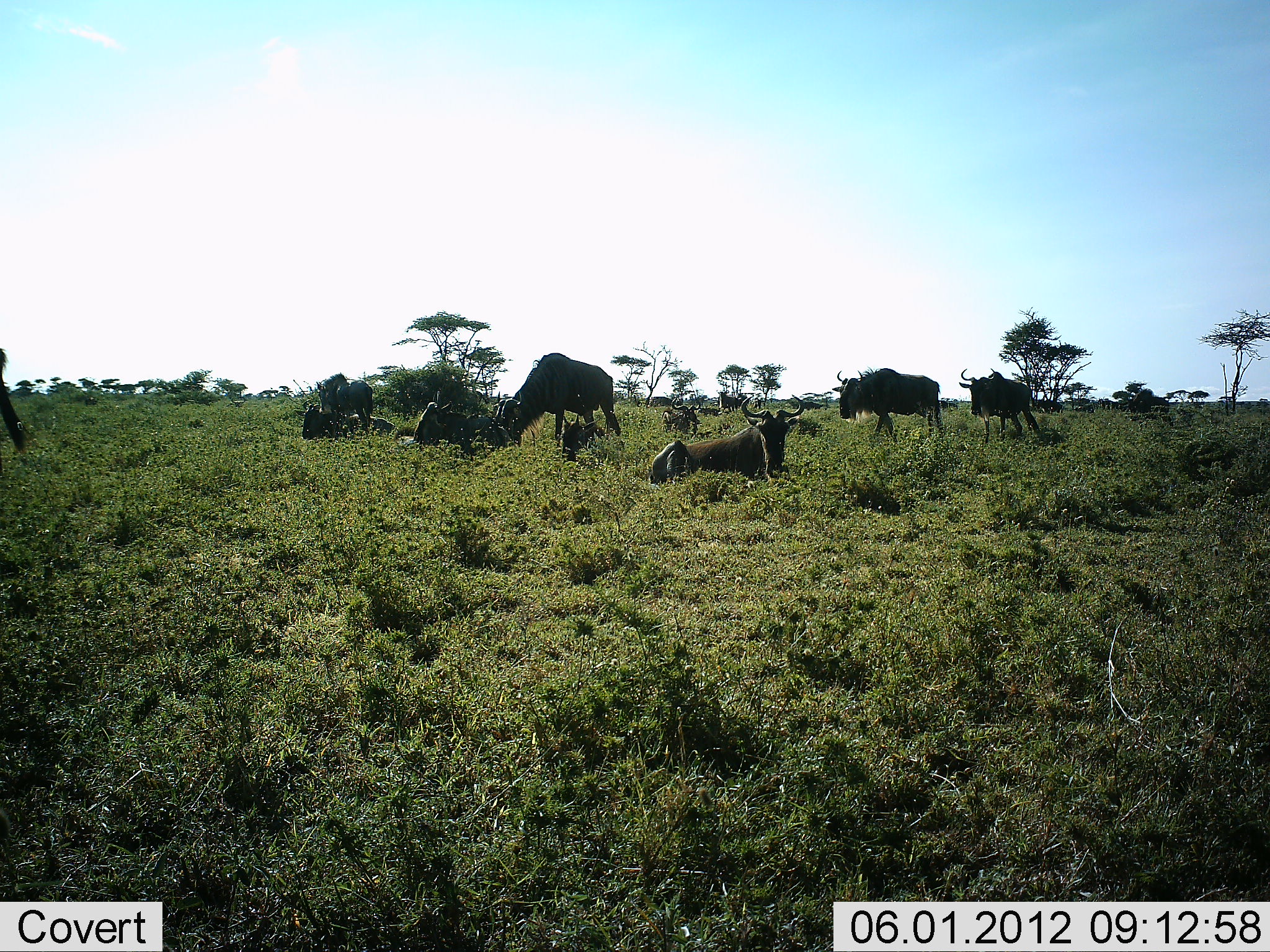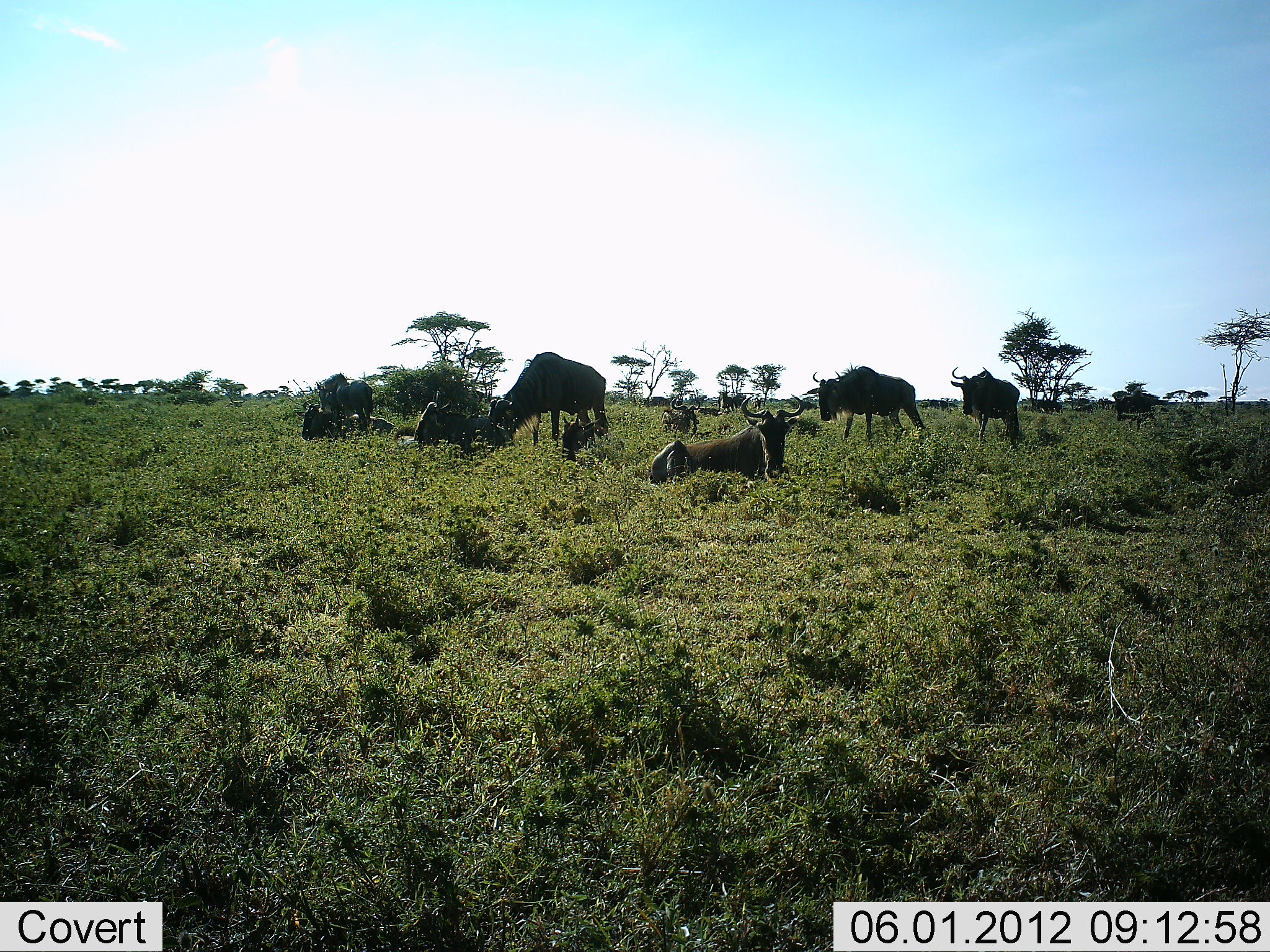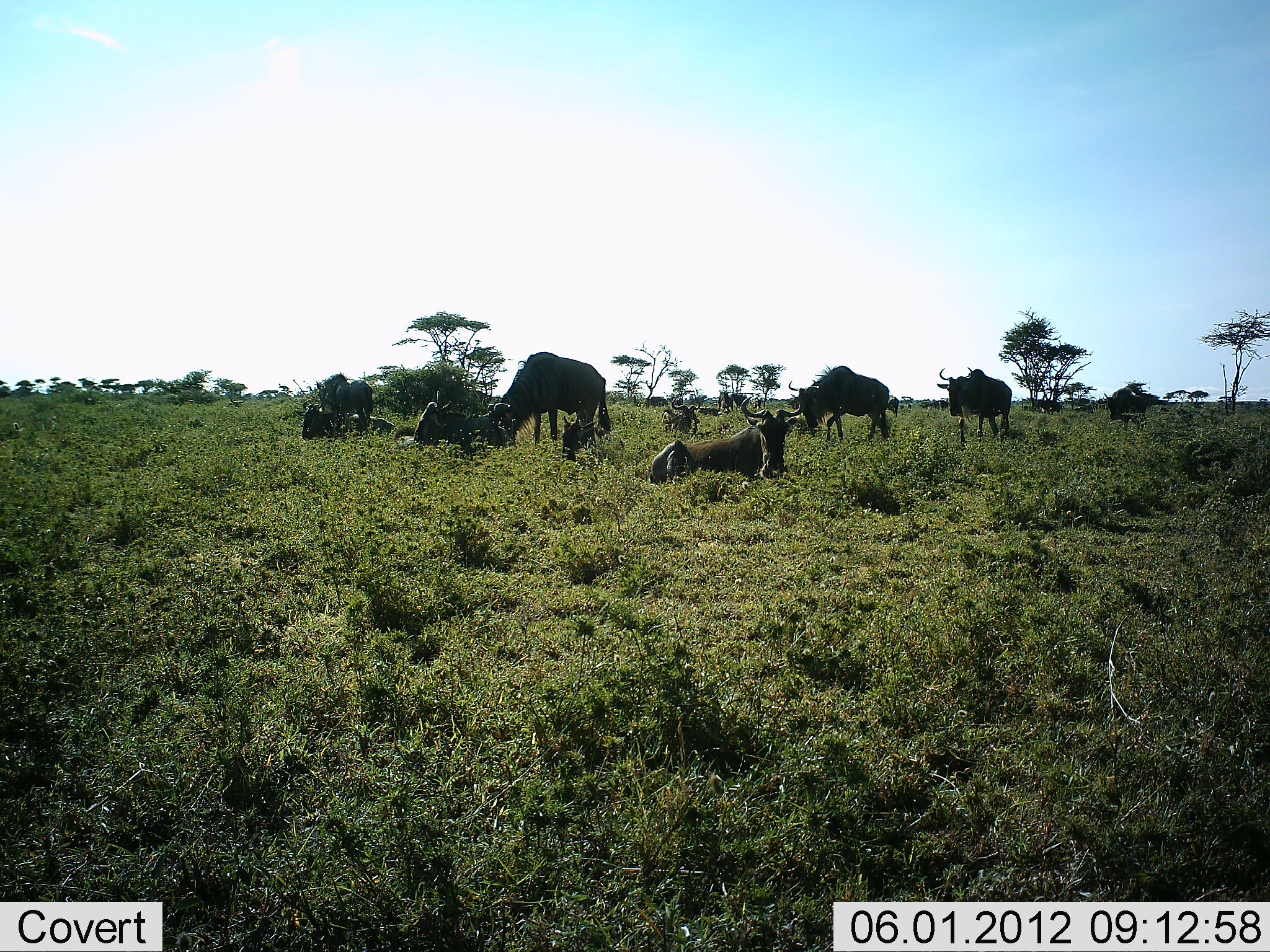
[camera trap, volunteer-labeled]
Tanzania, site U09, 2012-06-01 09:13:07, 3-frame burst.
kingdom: Animalia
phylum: Chordata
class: Mammalia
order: Artiodactyla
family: Bovidae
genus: Connochaetes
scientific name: Connochaetes taurinus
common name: blue wildebeest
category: wildebeest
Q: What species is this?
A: Wildebeest (blue wildebeest) (Connochaetes taurinus).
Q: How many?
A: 9.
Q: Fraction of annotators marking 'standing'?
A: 80%.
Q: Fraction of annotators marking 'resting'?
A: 100%.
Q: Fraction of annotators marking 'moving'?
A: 30%.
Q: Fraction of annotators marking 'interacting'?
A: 10%.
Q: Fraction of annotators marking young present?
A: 10%.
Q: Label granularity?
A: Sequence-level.